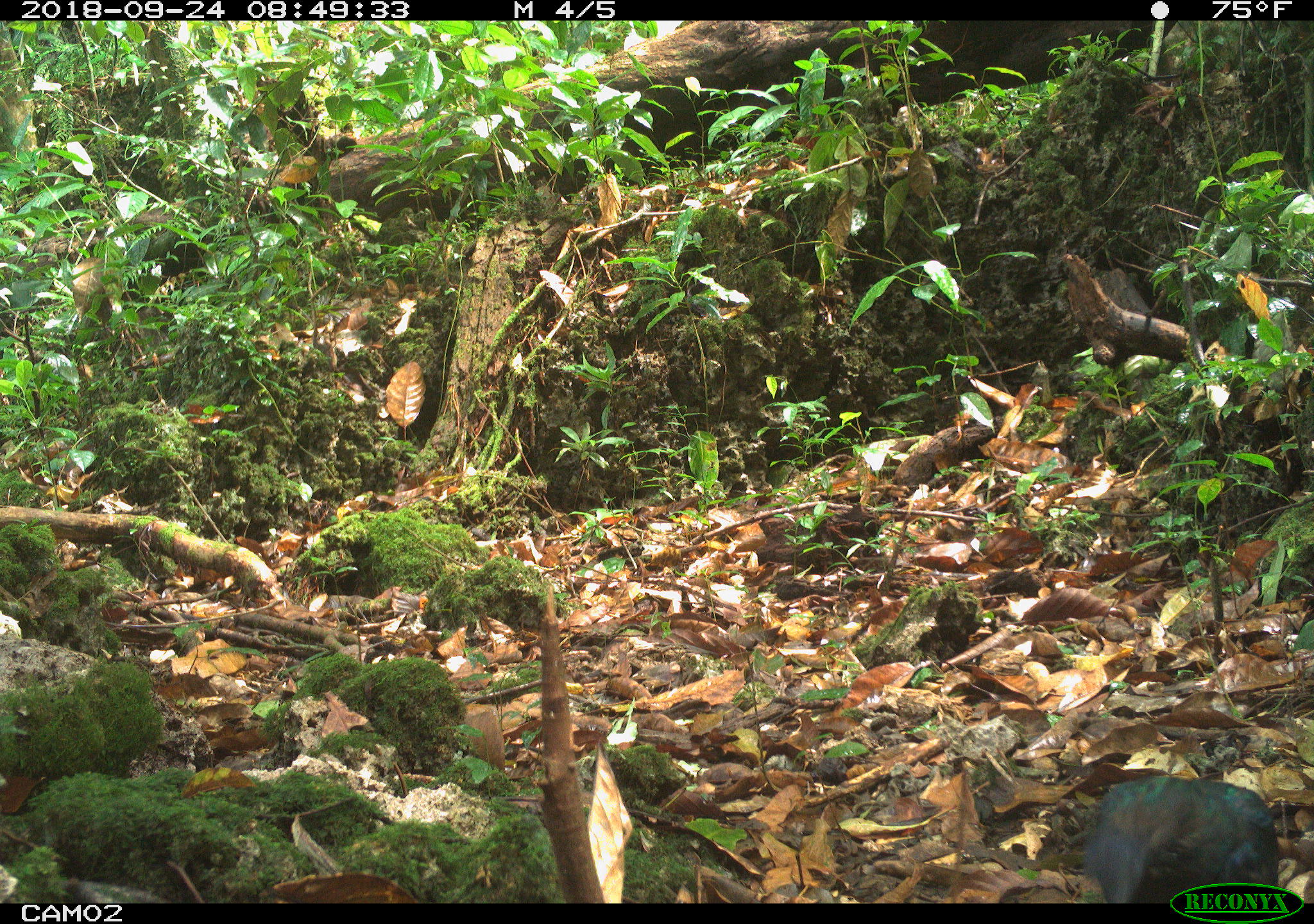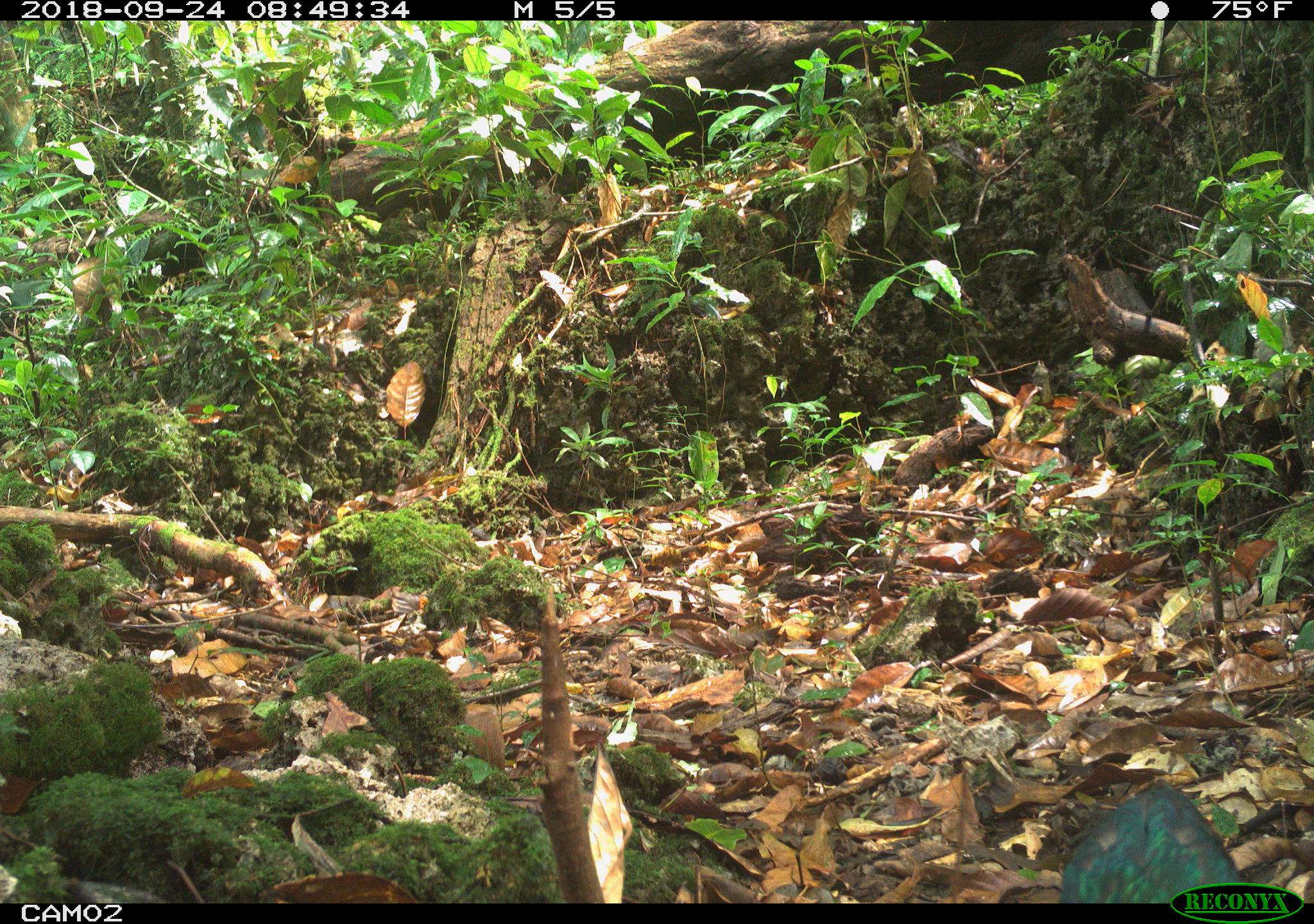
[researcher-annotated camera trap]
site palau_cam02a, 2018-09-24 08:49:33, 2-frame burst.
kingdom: Animalia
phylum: Chordata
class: Aves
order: Columbiformes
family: Columbidae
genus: Caloenas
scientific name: Caloenas nicobarica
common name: nicobar pigeon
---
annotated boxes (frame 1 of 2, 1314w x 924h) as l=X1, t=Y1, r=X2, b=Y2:
nicobar pigeon: l=1075, t=772, r=1294, b=907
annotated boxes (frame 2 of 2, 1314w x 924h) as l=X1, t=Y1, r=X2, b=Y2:
nicobar pigeon: l=1059, t=783, r=1245, b=882